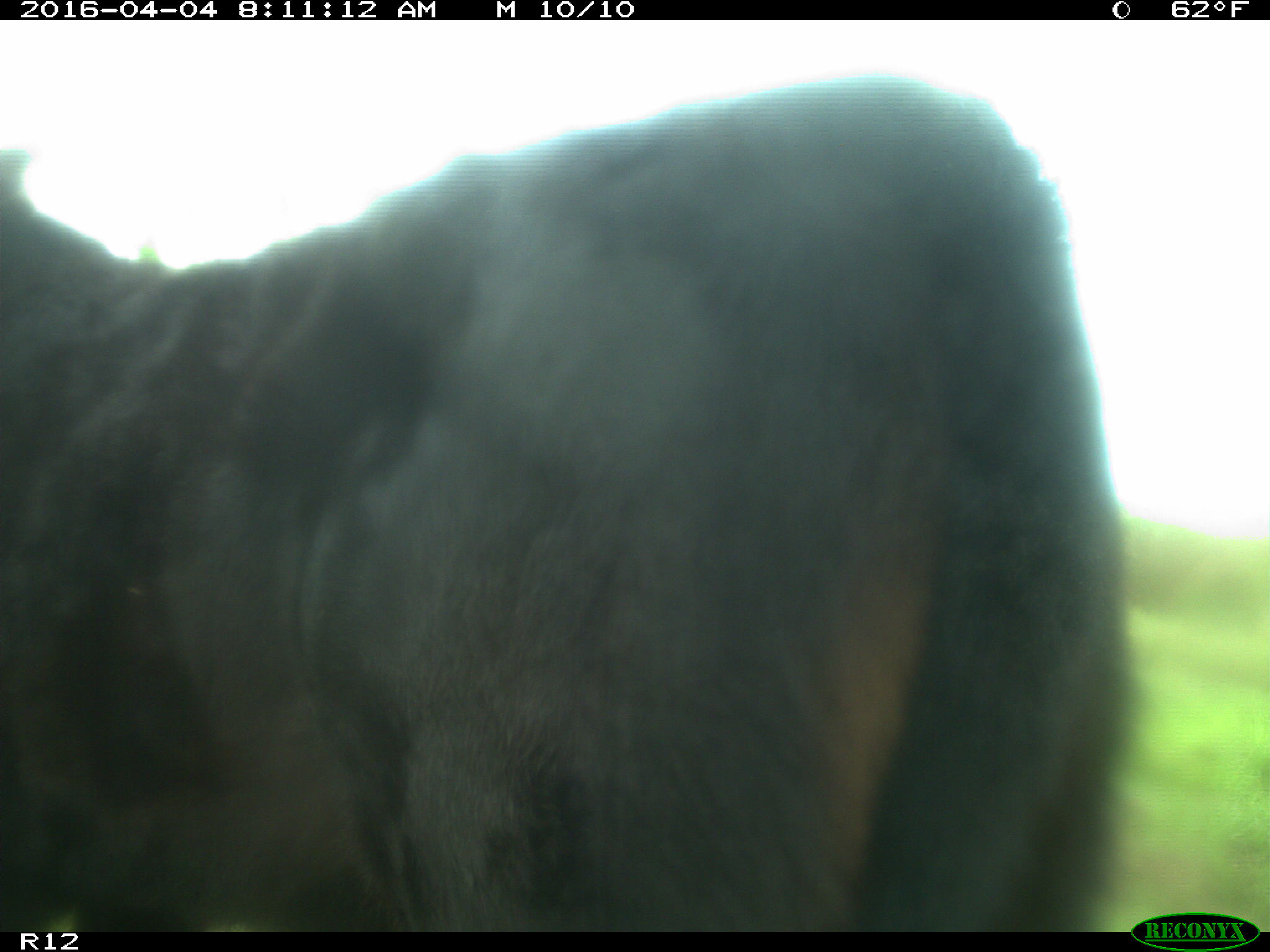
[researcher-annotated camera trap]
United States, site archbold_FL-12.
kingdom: Animalia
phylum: Chordata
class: Mammalia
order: Artiodactyla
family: Bovidae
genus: Bos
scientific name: Bos taurus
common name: domestic cow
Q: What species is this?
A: Bos taurus (domestic cow).